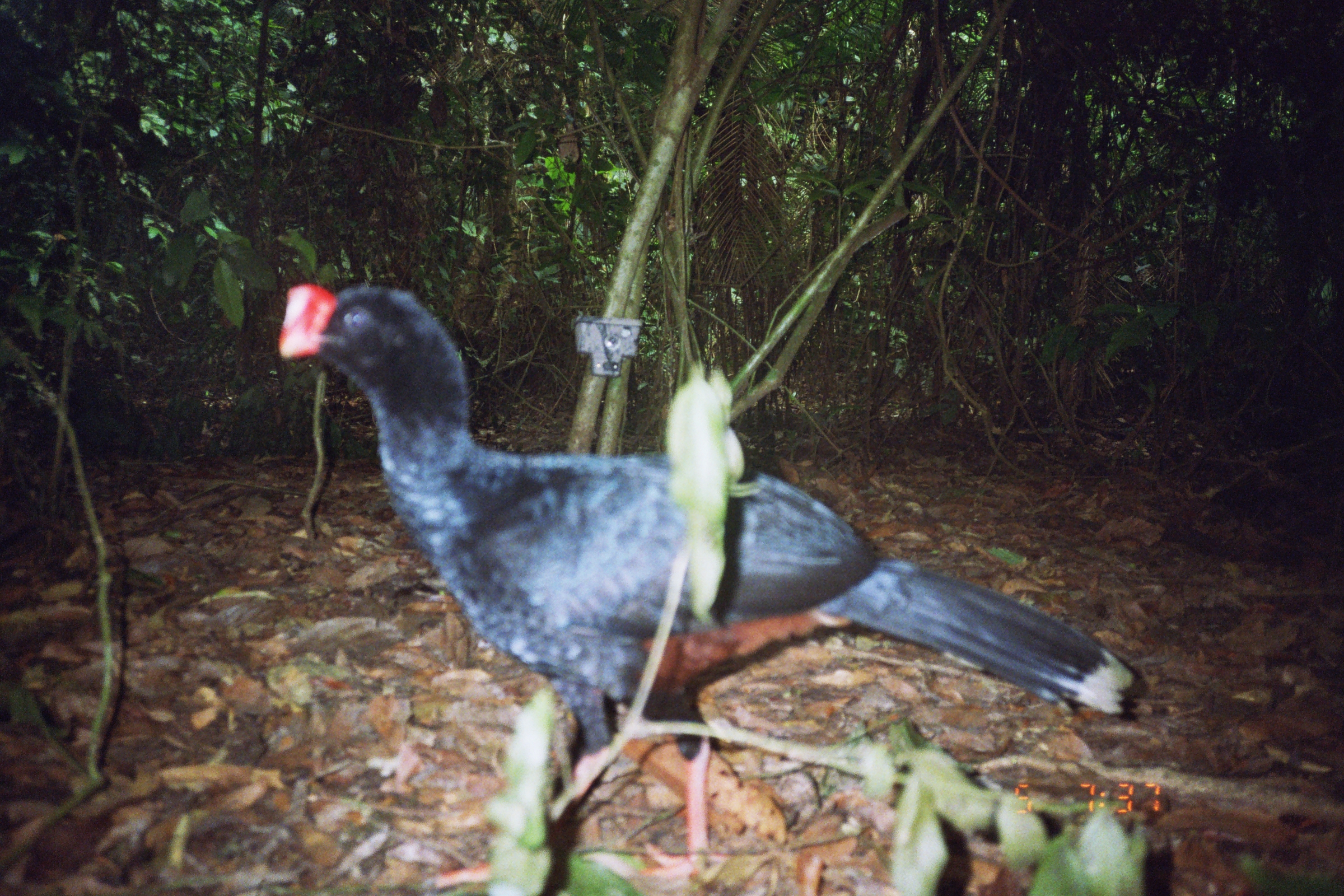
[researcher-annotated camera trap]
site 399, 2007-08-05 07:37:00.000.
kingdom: Animalia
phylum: Chordata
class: Aves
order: Galliformes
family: Cracidae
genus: Mitu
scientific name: Mitu tuberosum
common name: razor-billed curassow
Mitu tuberosum (razor-billed curassow).